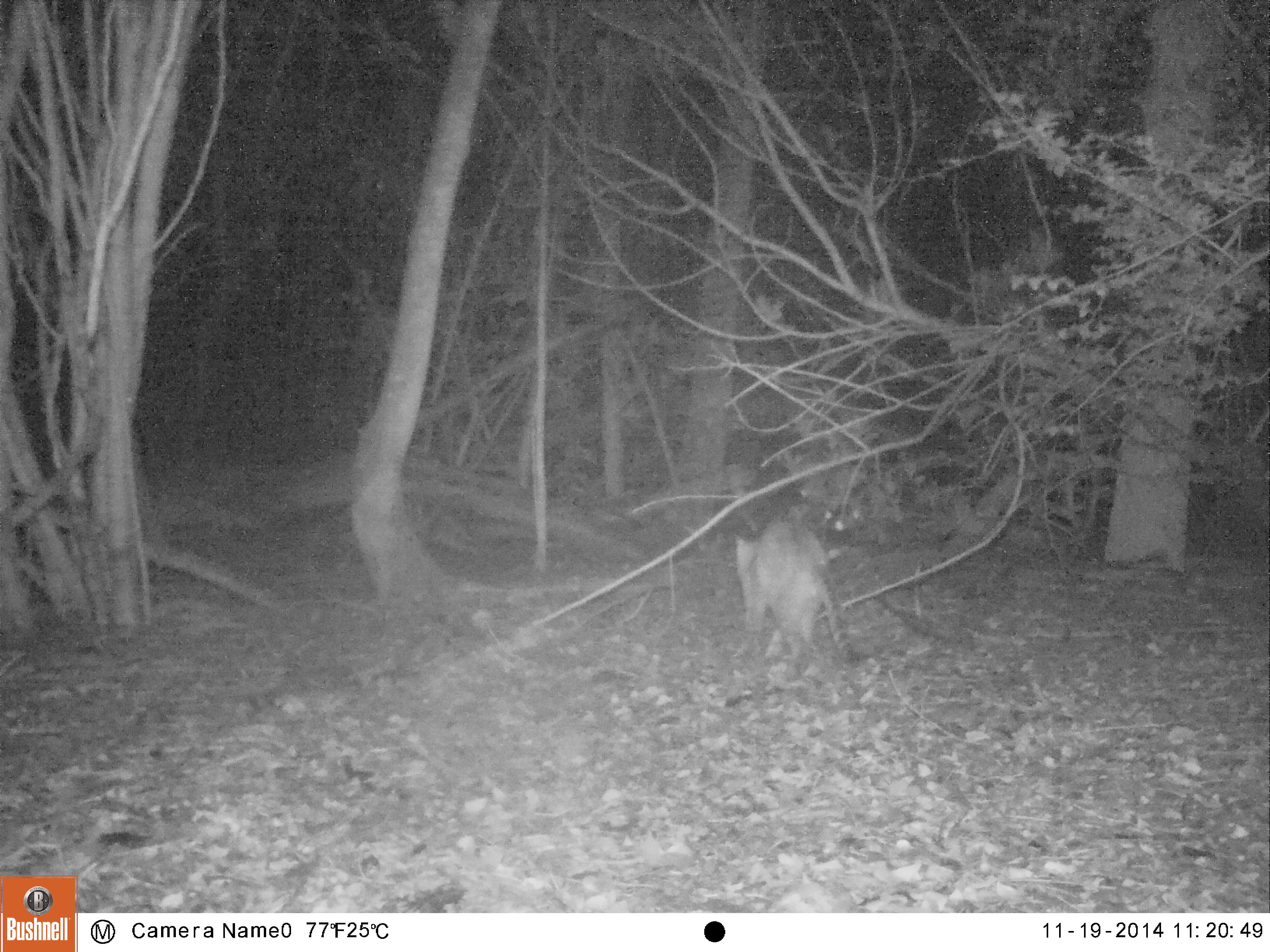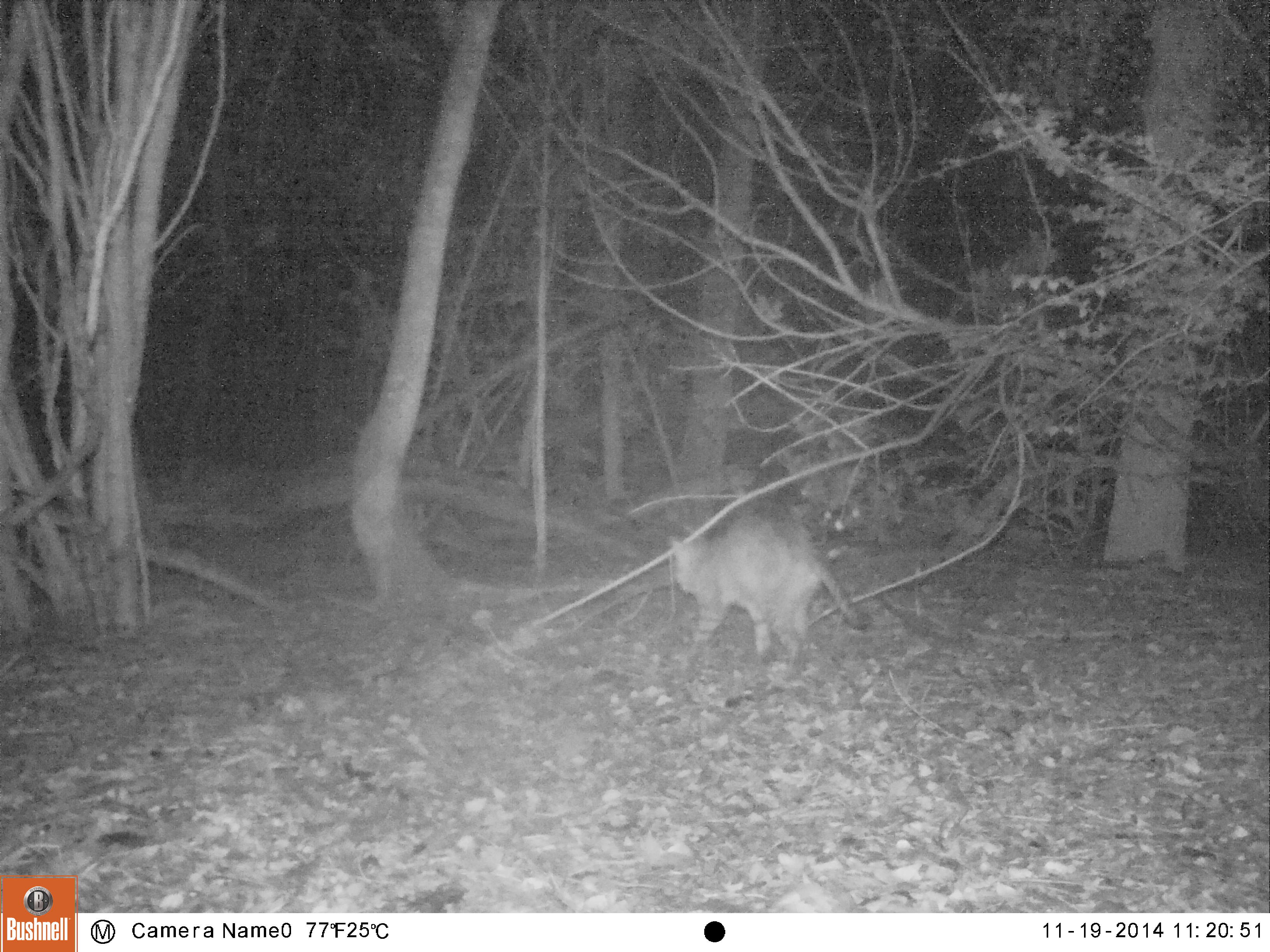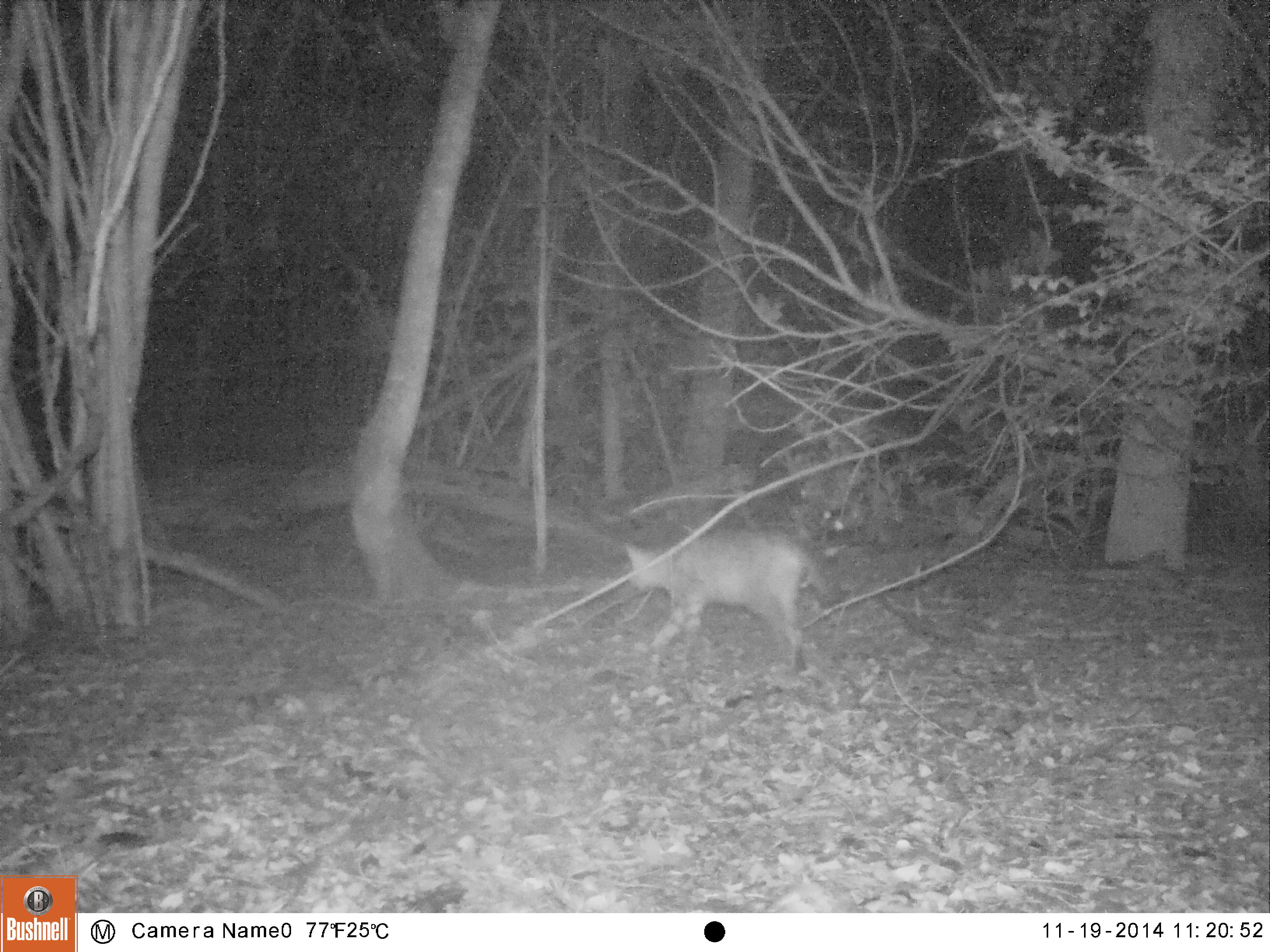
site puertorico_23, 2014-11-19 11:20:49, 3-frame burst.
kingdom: Animalia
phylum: Chordata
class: Mammalia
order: Carnivora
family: Felidae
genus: Felis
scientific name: Felis catus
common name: cat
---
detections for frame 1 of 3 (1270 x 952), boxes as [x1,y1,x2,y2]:
cat: [732,510,852,676]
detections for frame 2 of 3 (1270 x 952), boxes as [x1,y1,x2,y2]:
cat: [666,503,866,677]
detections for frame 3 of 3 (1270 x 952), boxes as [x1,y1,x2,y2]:
cat: [616,527,832,675]